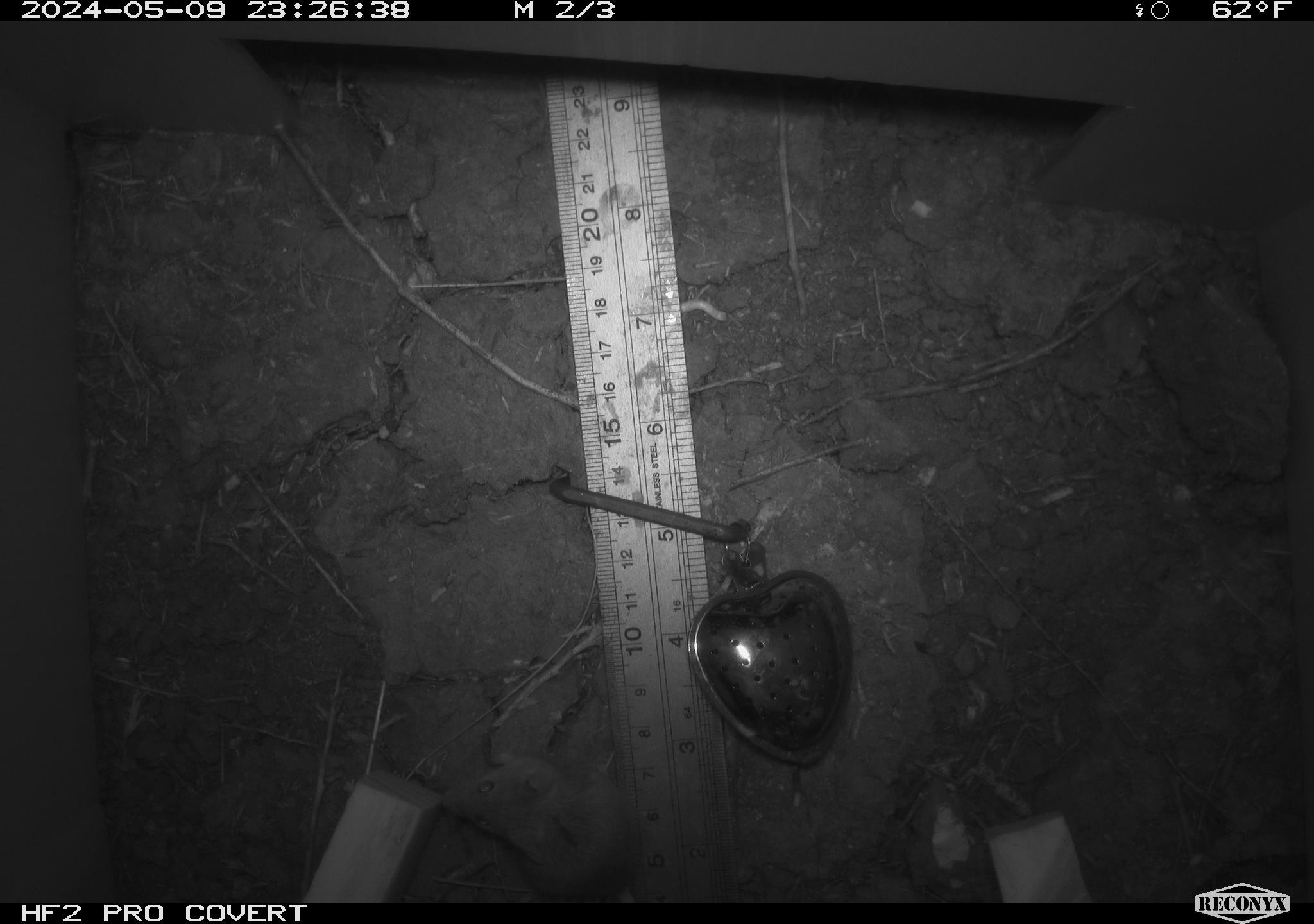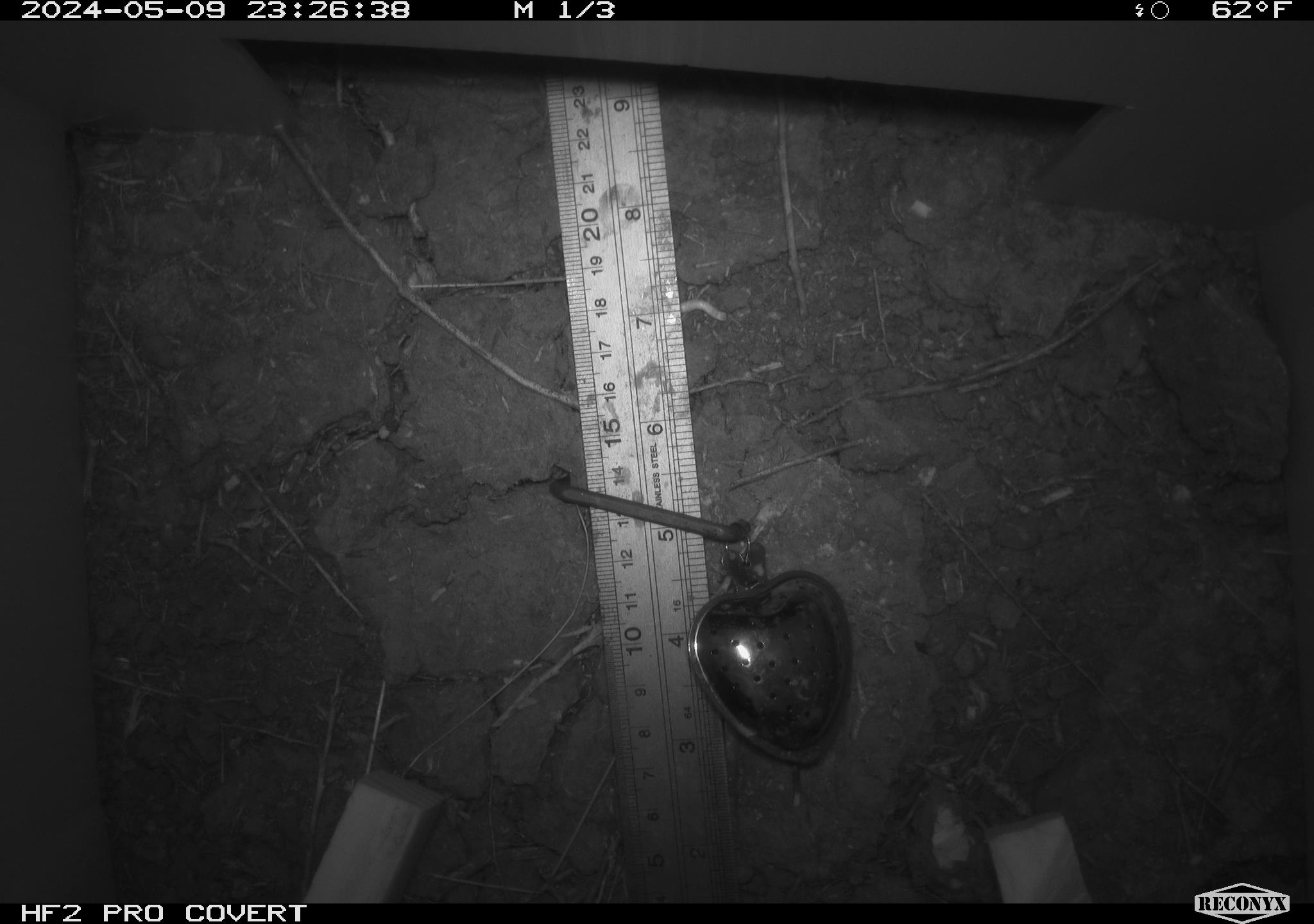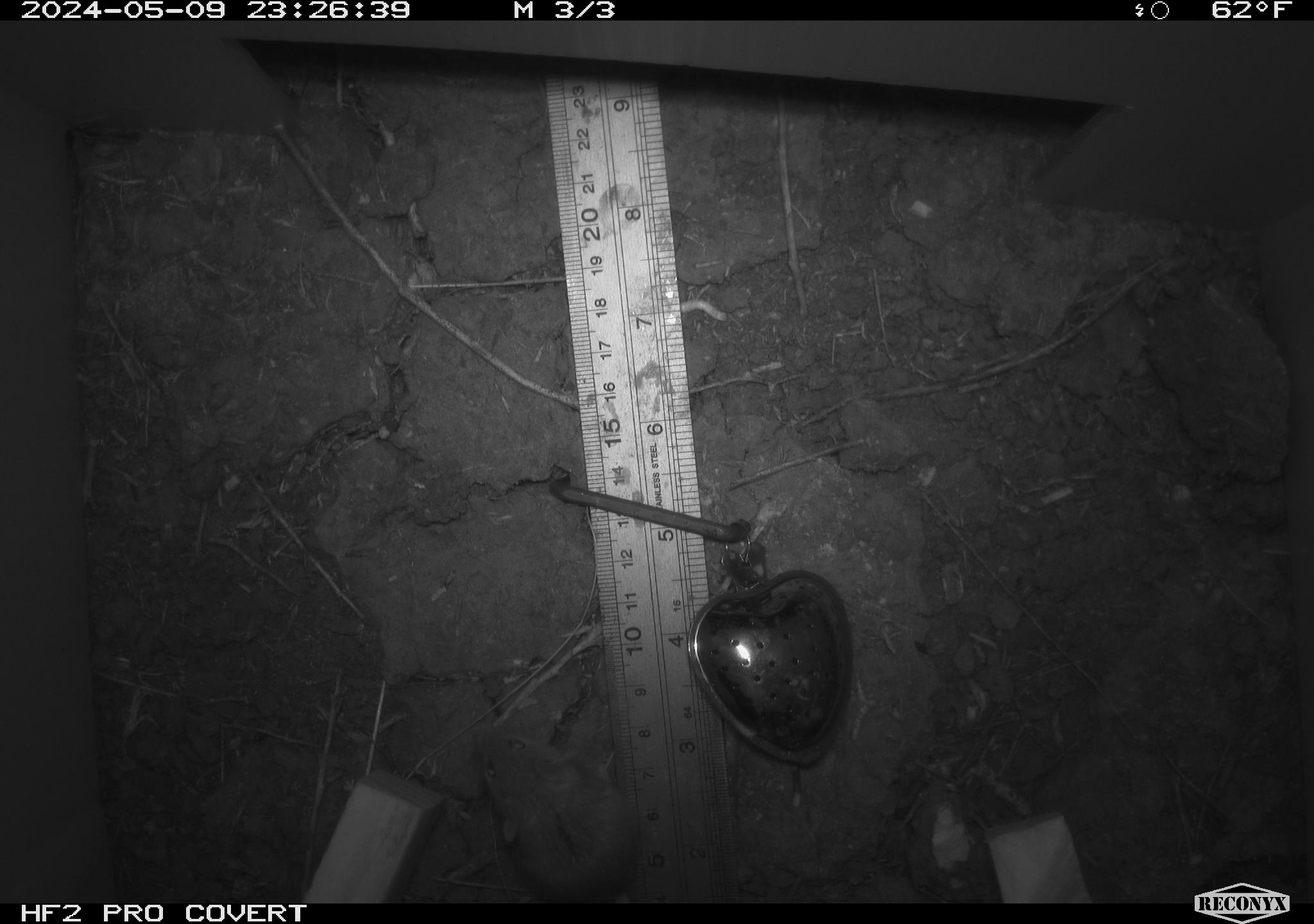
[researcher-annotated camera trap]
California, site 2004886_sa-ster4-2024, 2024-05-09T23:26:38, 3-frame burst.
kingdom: Animalia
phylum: Chordata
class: Mammalia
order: Rodentia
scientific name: Rodentia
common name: mouse species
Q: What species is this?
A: Mouse species (Rodentia).